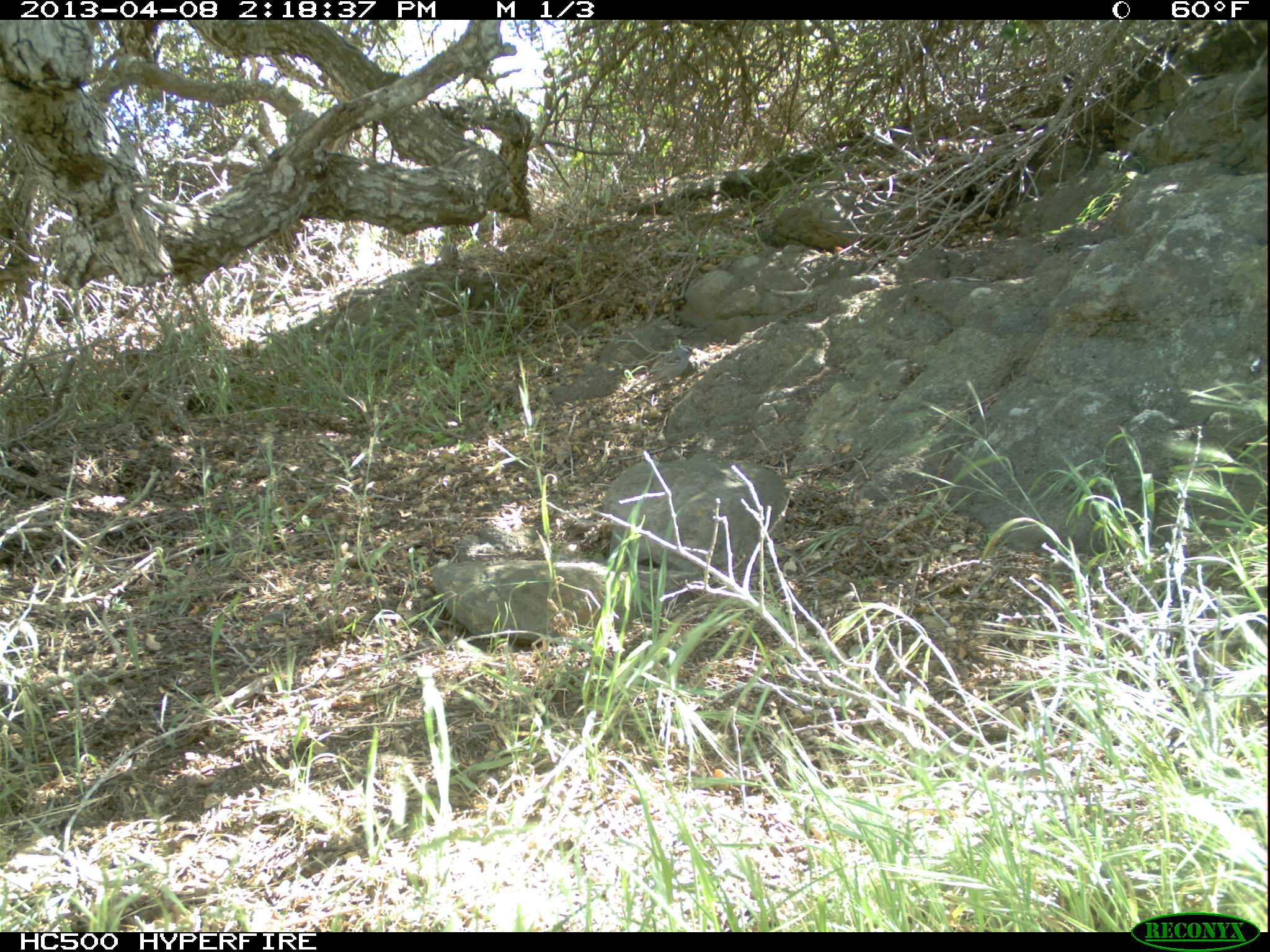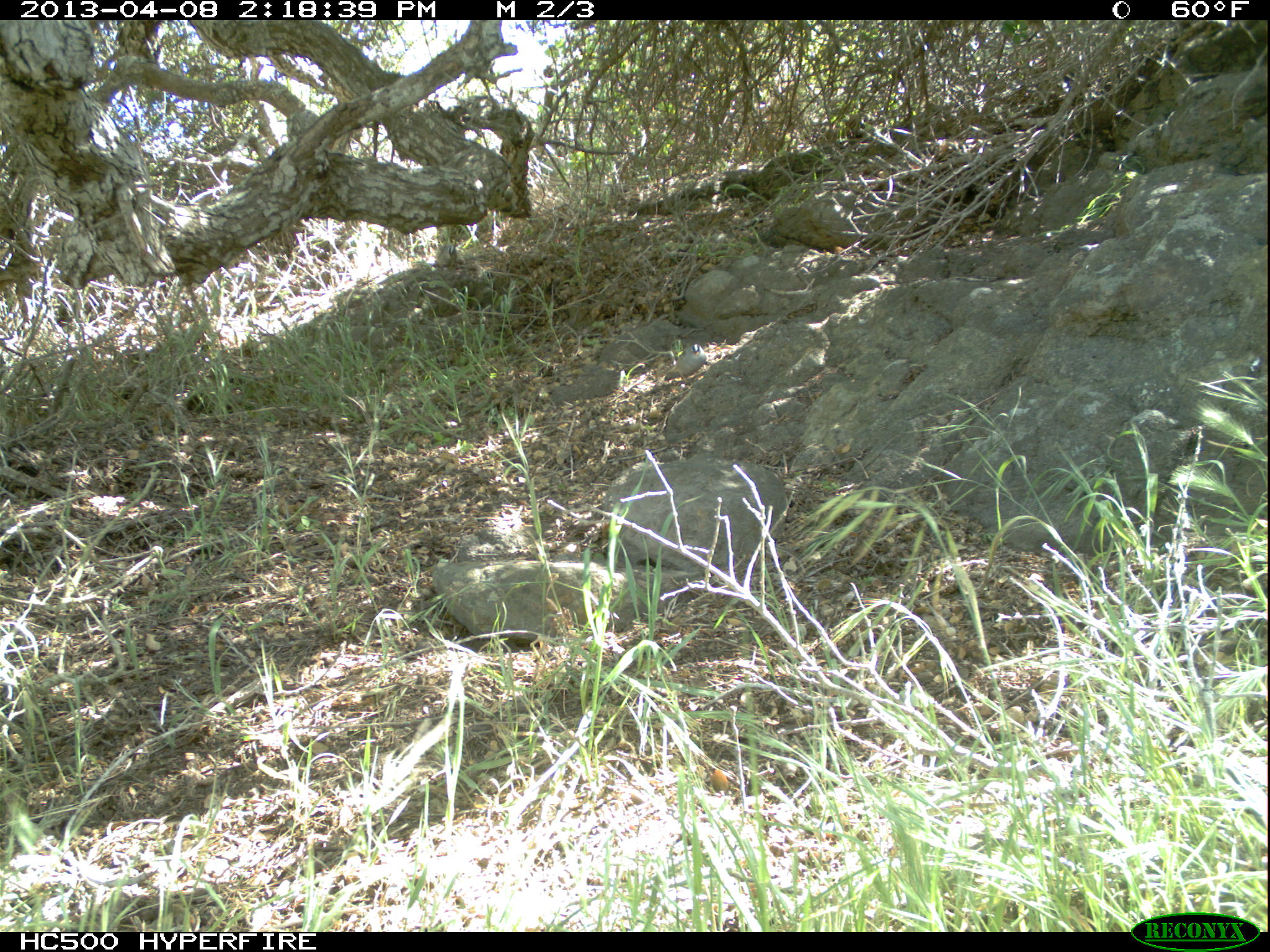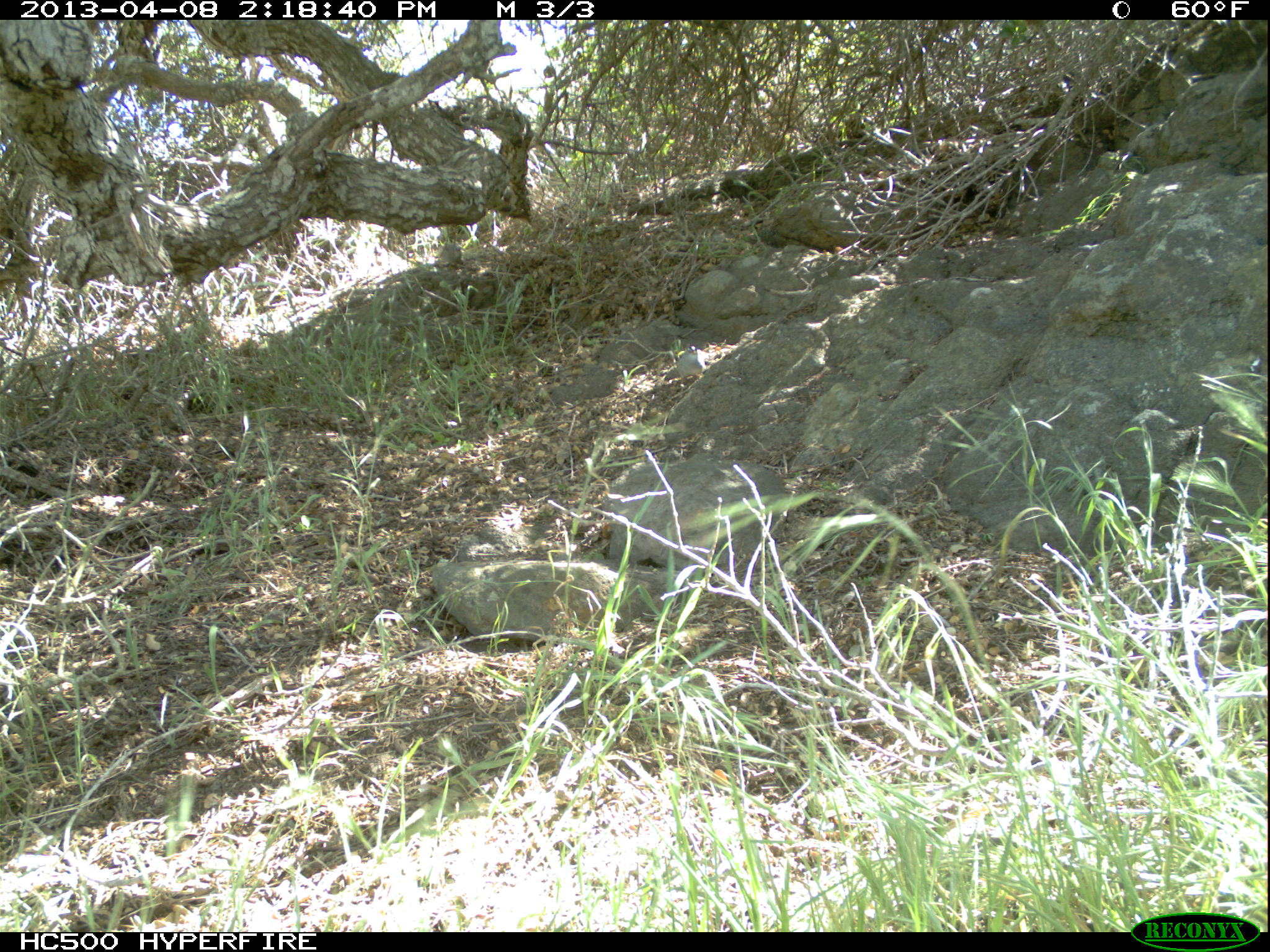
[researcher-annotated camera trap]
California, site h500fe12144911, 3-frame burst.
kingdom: Animalia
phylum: Chordata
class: Aves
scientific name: Aves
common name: bird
Bird (Aves).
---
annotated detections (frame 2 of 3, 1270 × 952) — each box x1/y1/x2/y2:
bird: 664/342/706/384